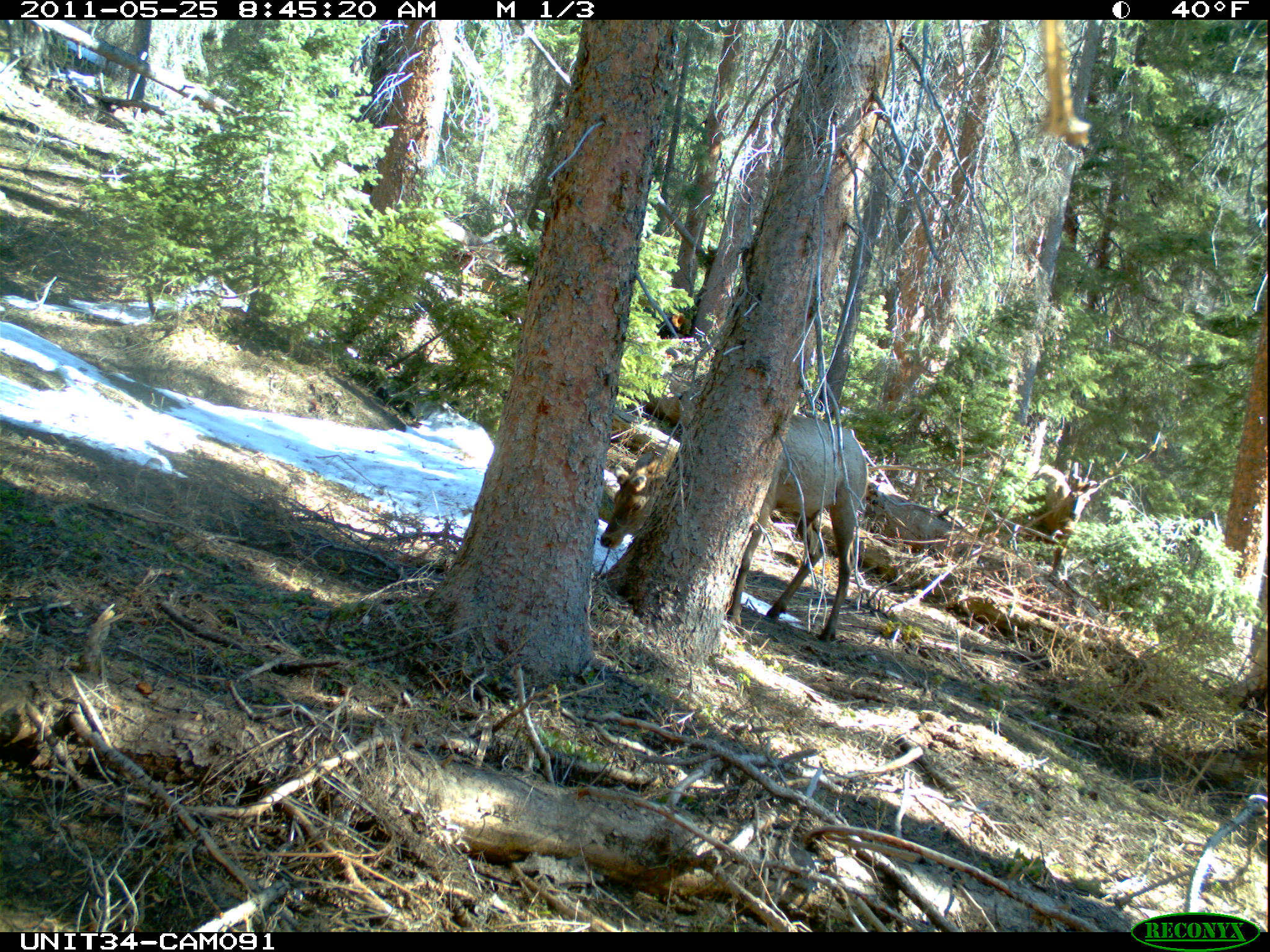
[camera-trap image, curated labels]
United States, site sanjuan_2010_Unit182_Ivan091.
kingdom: Animalia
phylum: Chordata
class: Mammalia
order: Artiodactyla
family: Cervidae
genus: Cervus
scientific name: Cervus elaphus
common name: red deer